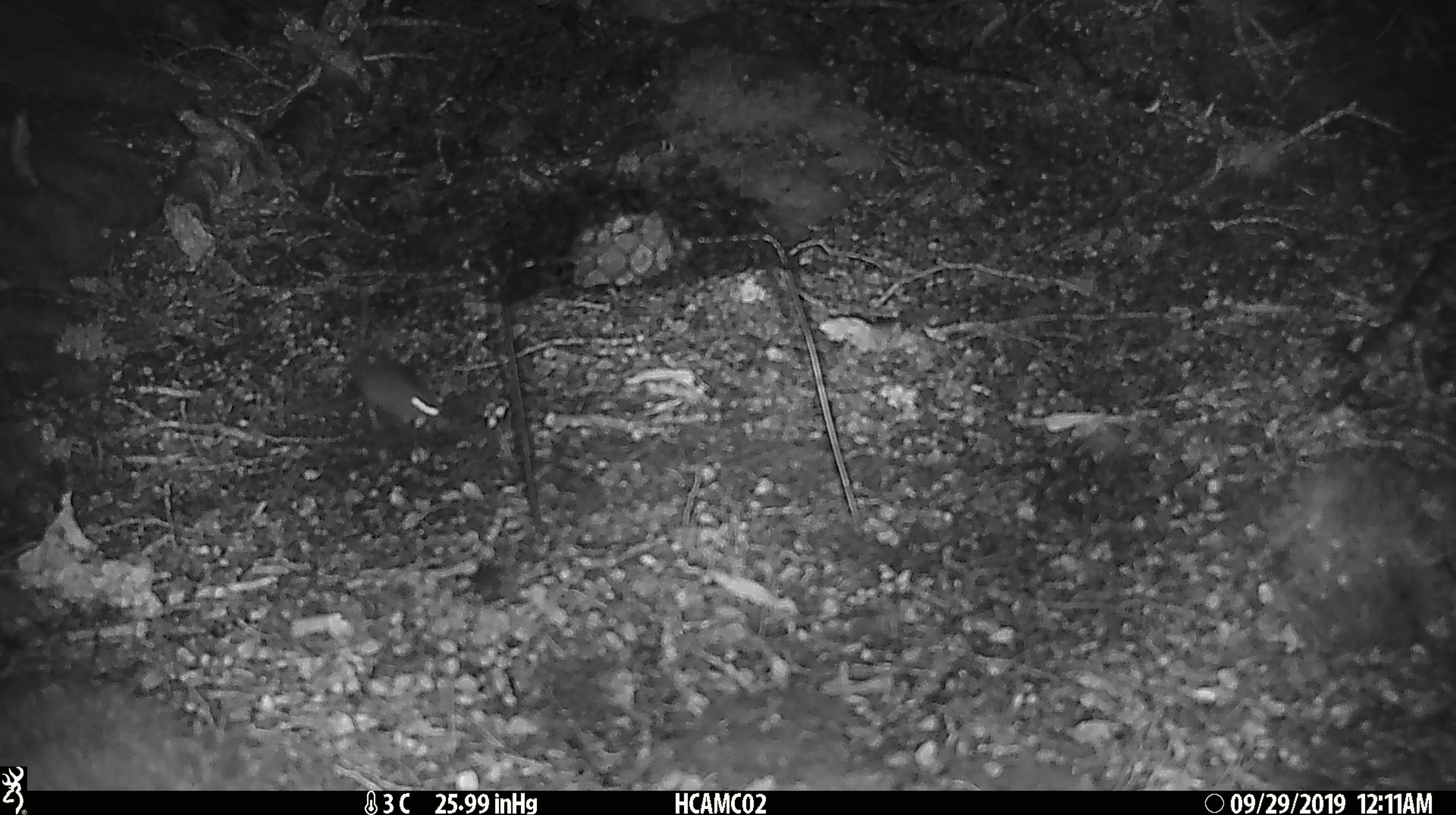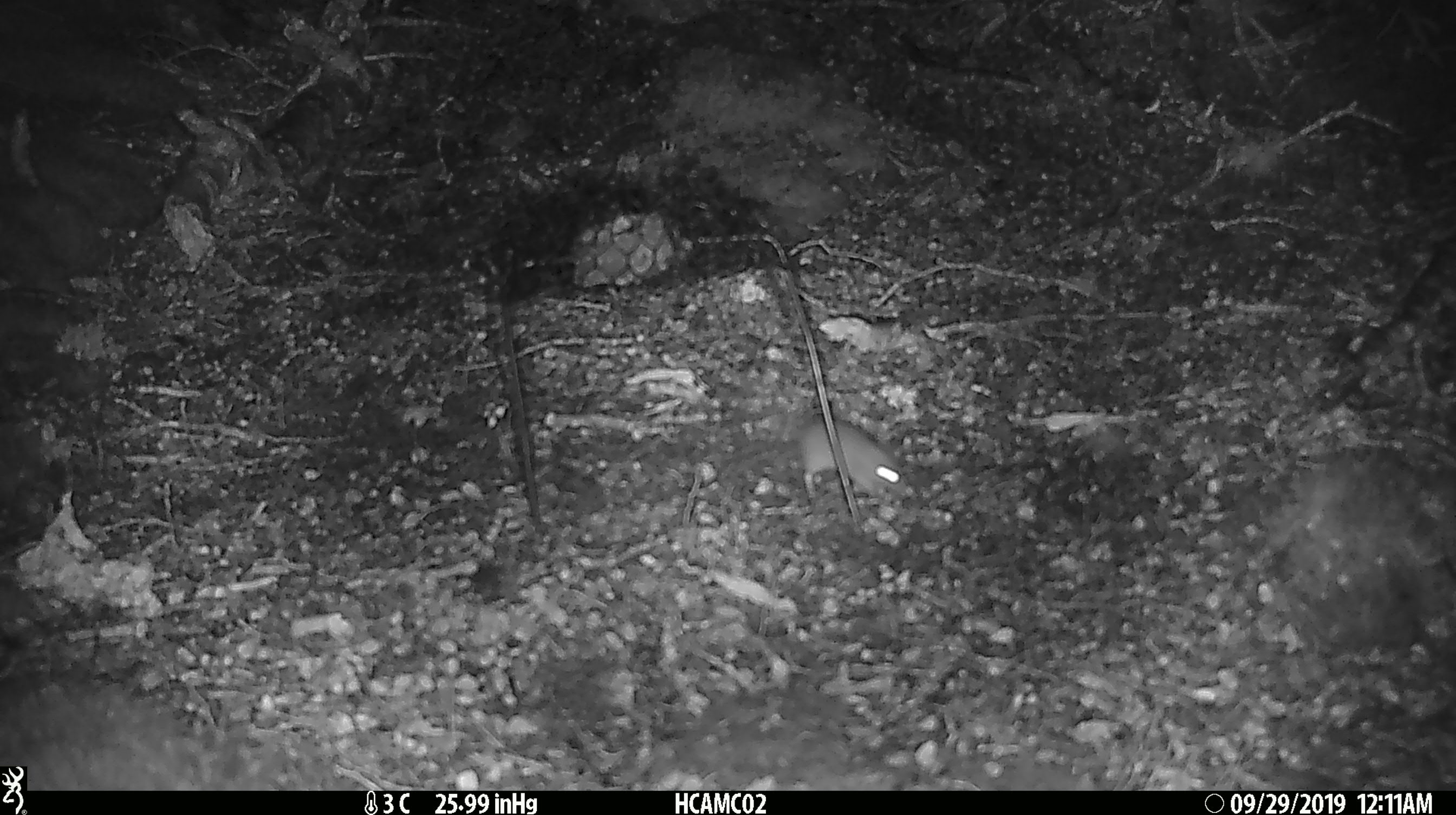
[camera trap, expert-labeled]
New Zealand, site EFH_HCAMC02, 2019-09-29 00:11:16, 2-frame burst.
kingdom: Animalia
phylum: Chordata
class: Mammalia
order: Rodentia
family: Muridae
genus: Mus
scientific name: Mus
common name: mouse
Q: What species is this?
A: Mouse (Mus).